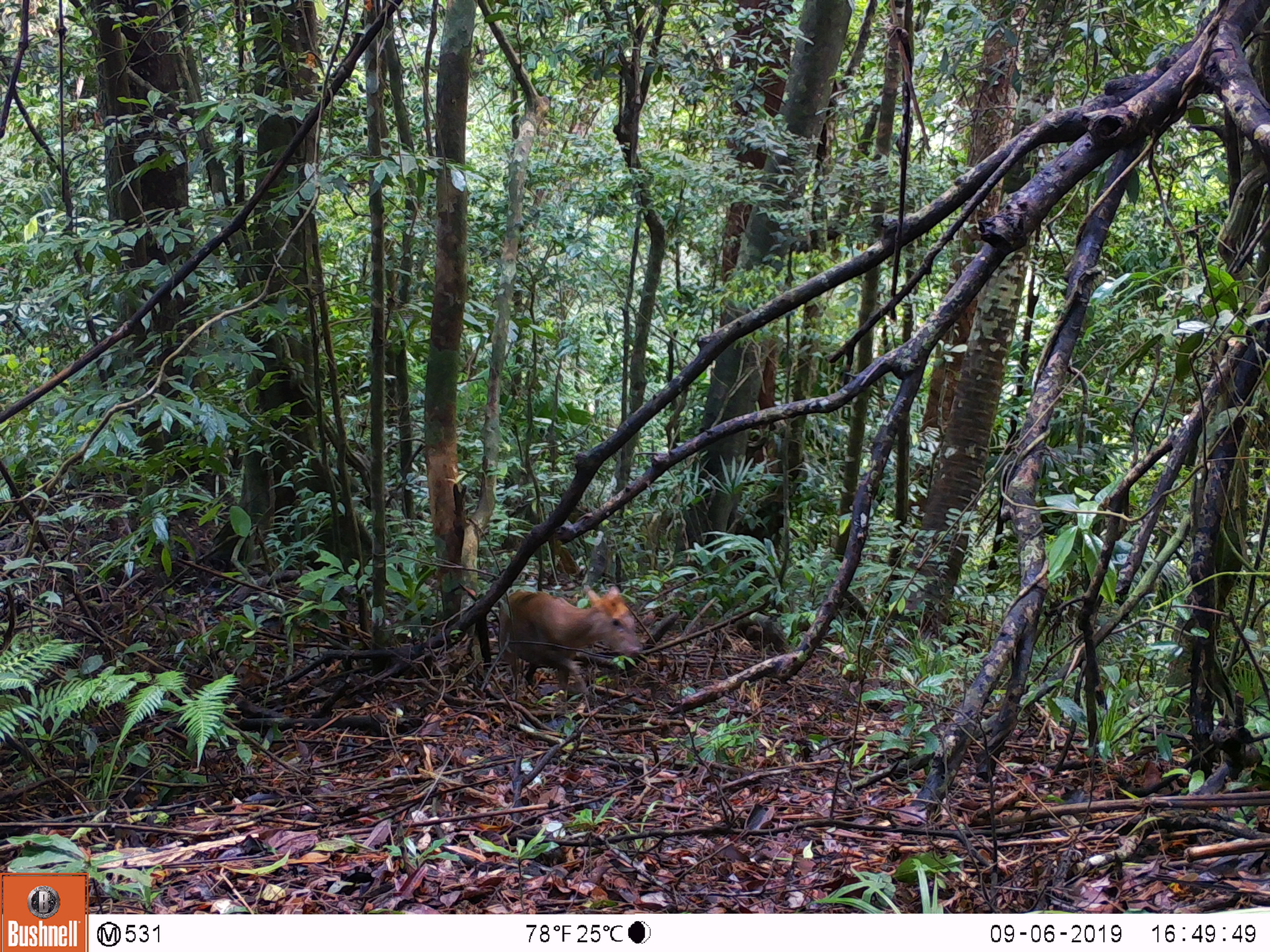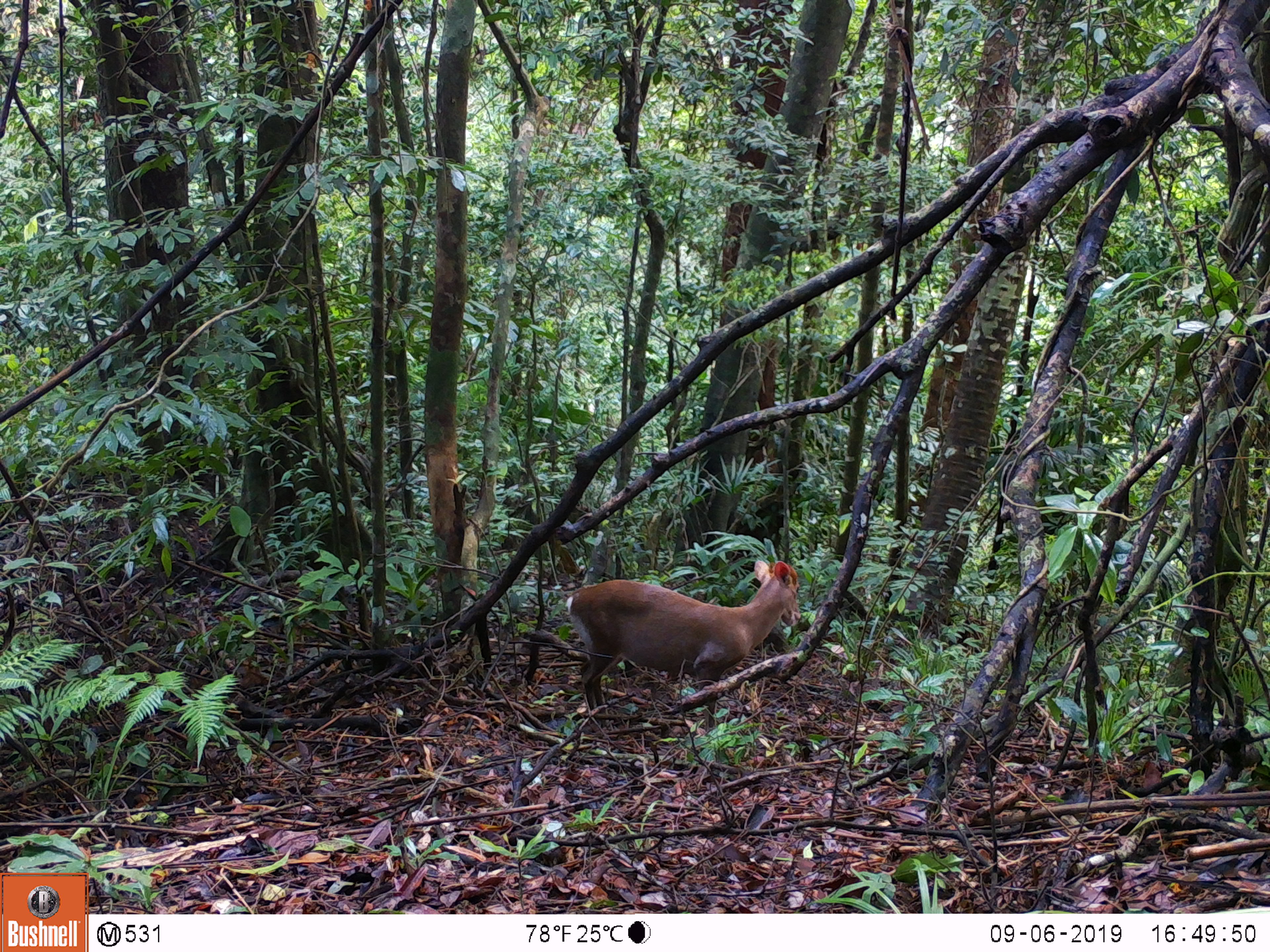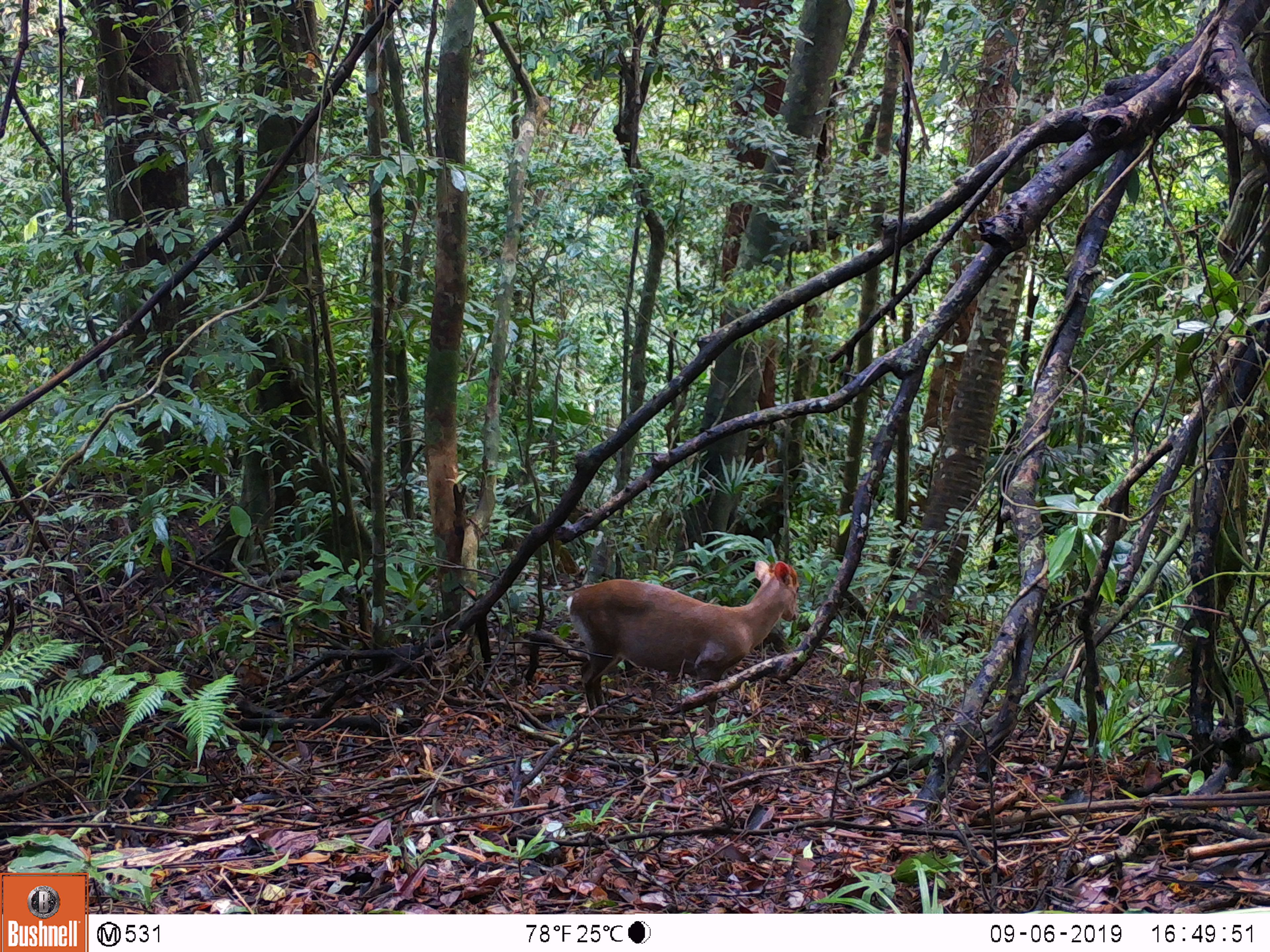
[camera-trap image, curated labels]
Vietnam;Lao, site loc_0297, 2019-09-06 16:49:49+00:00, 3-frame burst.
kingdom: Animalia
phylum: Chordata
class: Mammalia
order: Artiodactyla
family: Cervidae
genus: Muntiacus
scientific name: Muntiacus rooseveltorum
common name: roosevelt's muntjac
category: roosevelts muntjac group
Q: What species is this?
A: Roosevelts muntjac group (roosevelt's muntjac) (Muntiacus rooseveltorum).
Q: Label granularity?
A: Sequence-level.